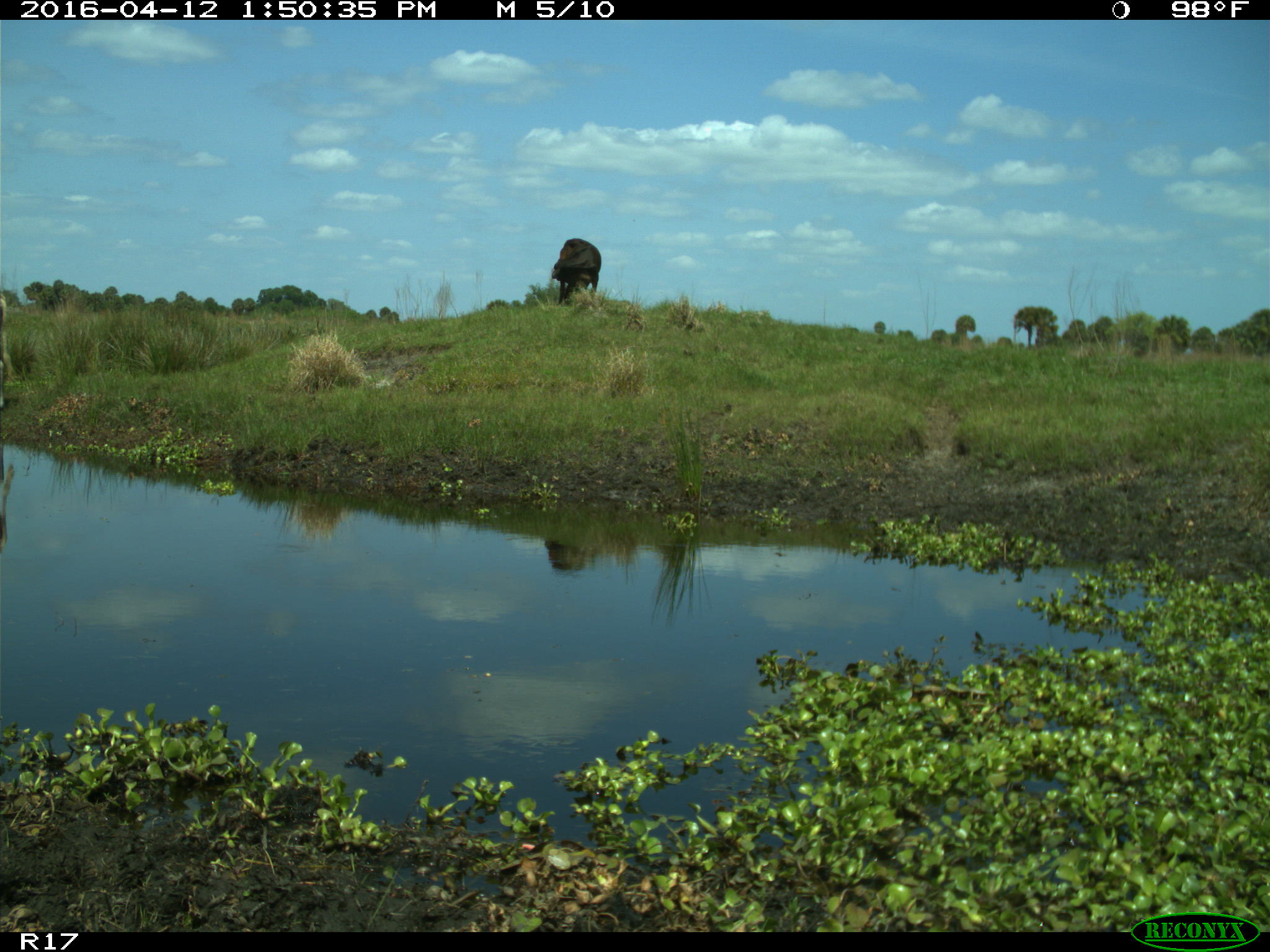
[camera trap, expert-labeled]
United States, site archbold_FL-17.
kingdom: Animalia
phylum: Chordata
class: Mammalia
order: Artiodactyla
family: Bovidae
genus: Bos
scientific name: Bos taurus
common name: domestic cow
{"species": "Bos taurus (domestic cow)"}